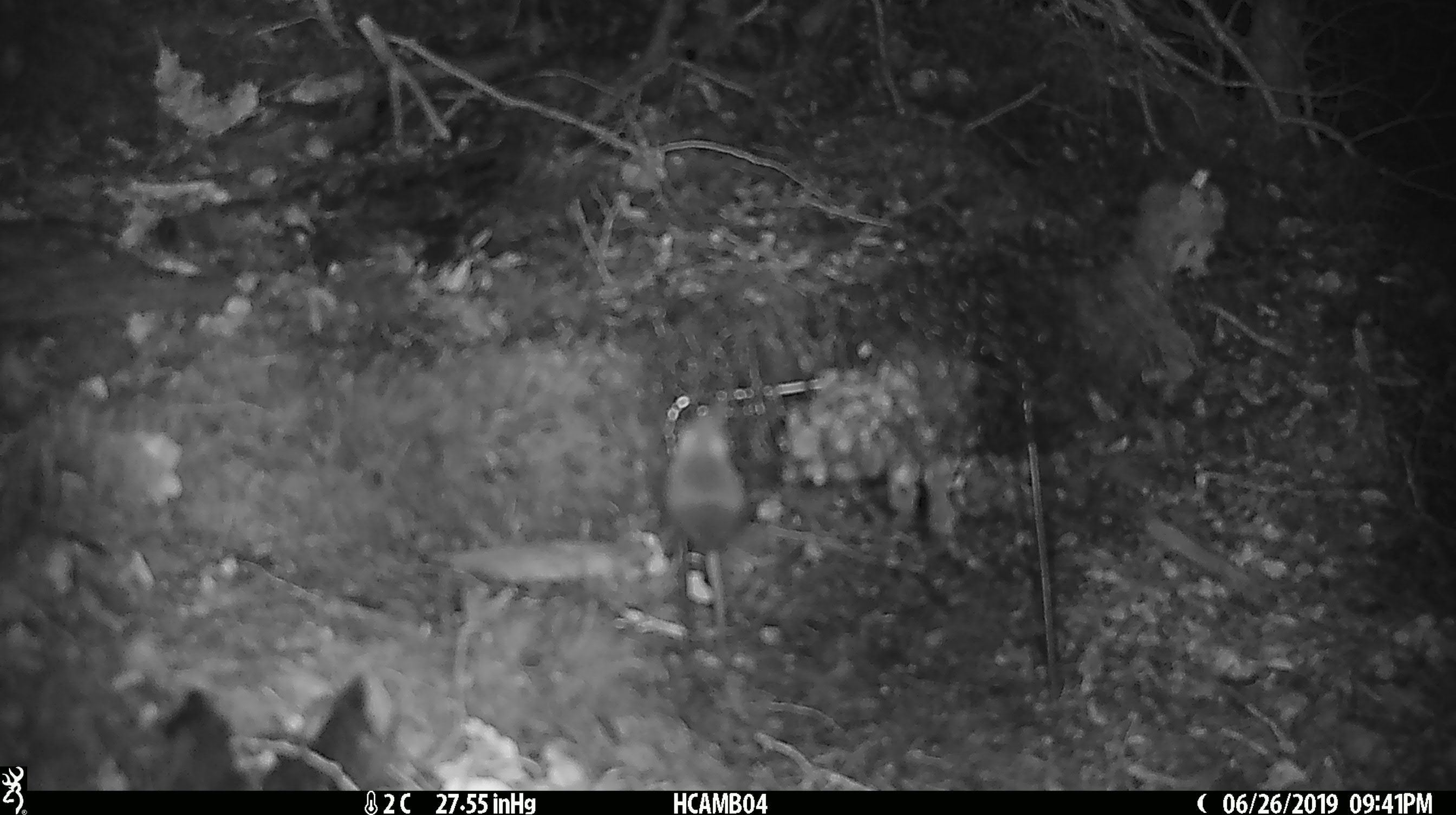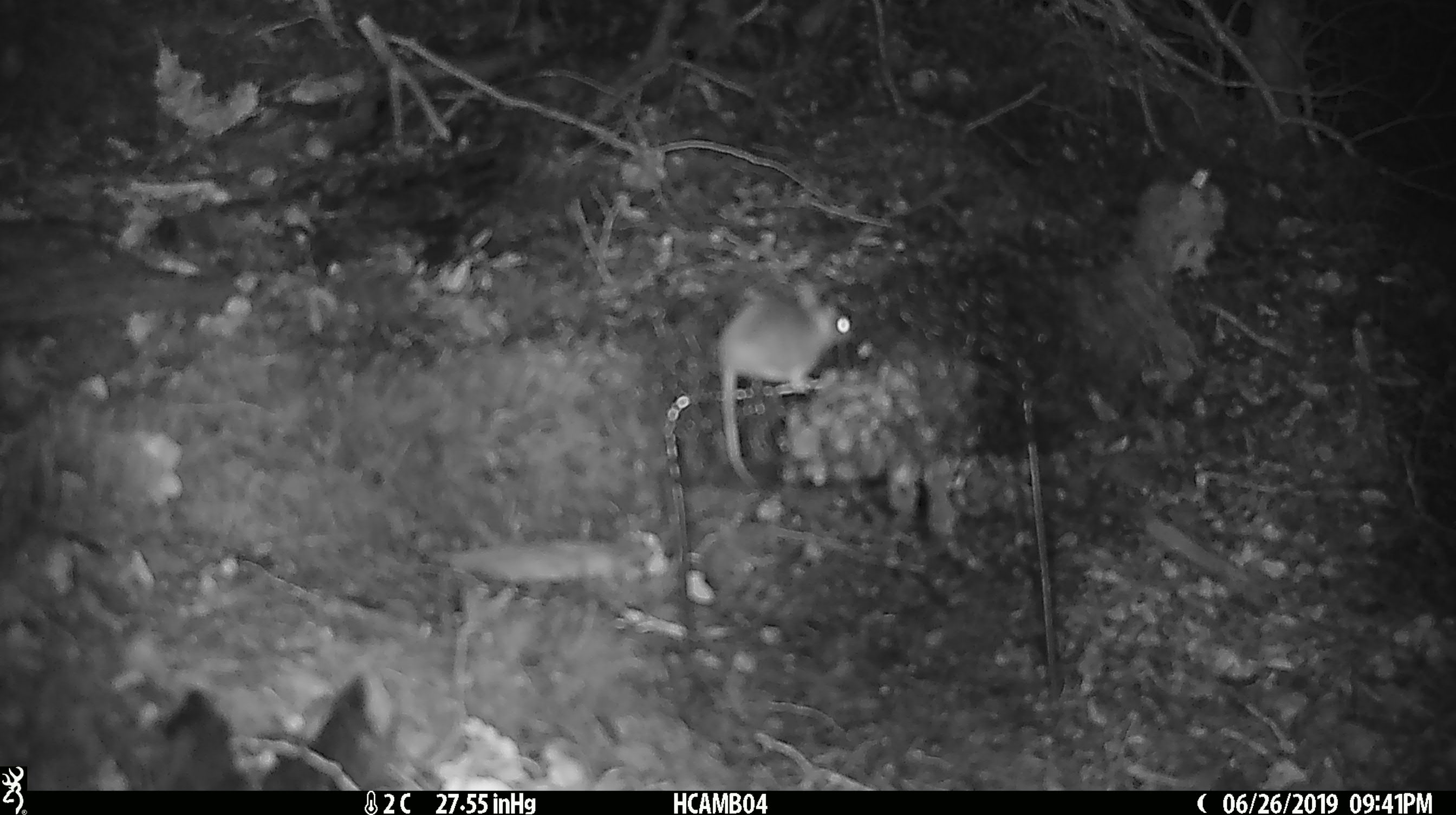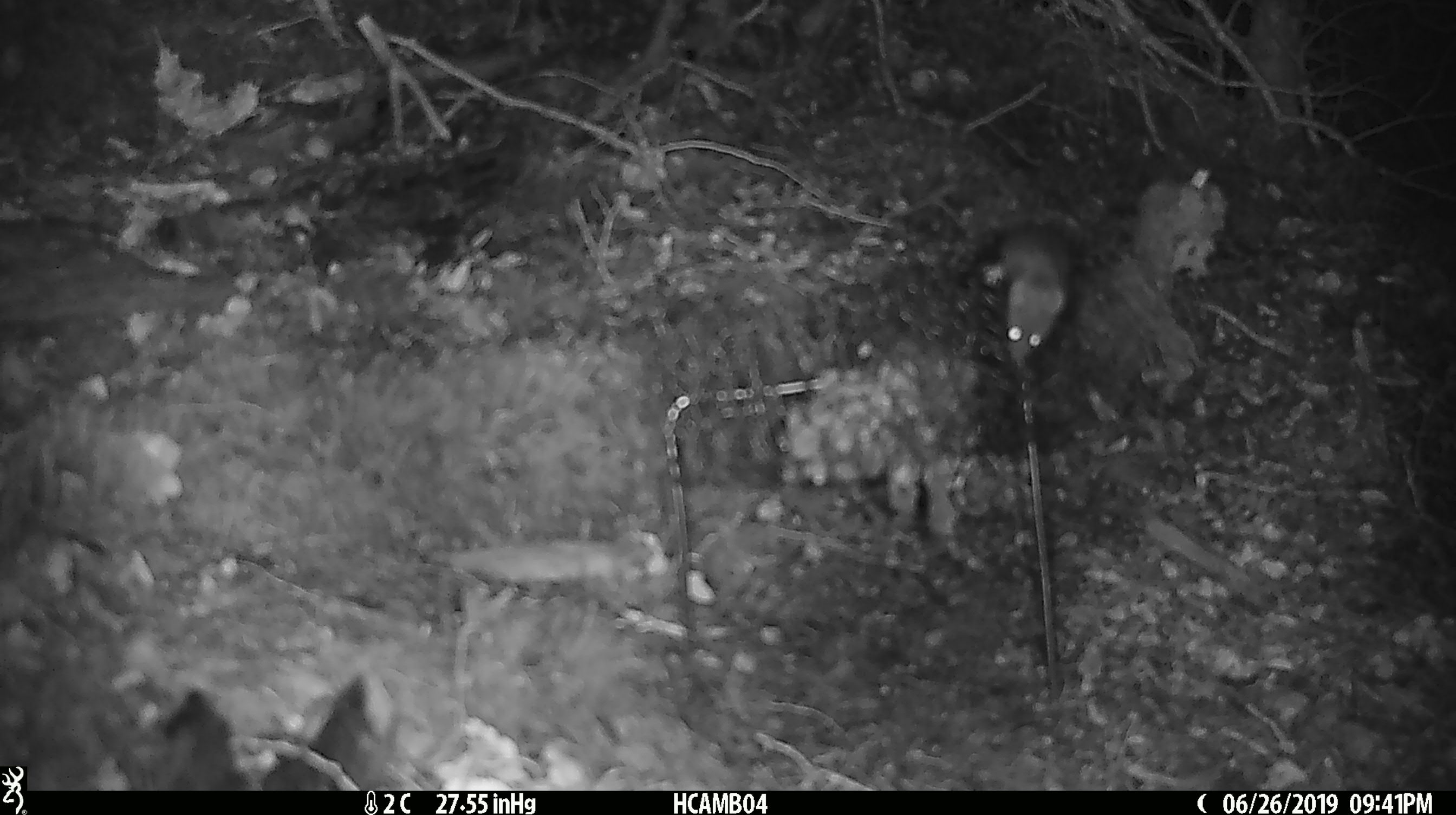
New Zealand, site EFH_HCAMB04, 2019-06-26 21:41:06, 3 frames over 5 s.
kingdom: Animalia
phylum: Chordata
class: Mammalia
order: Rodentia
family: Muridae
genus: Mus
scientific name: Mus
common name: mouse